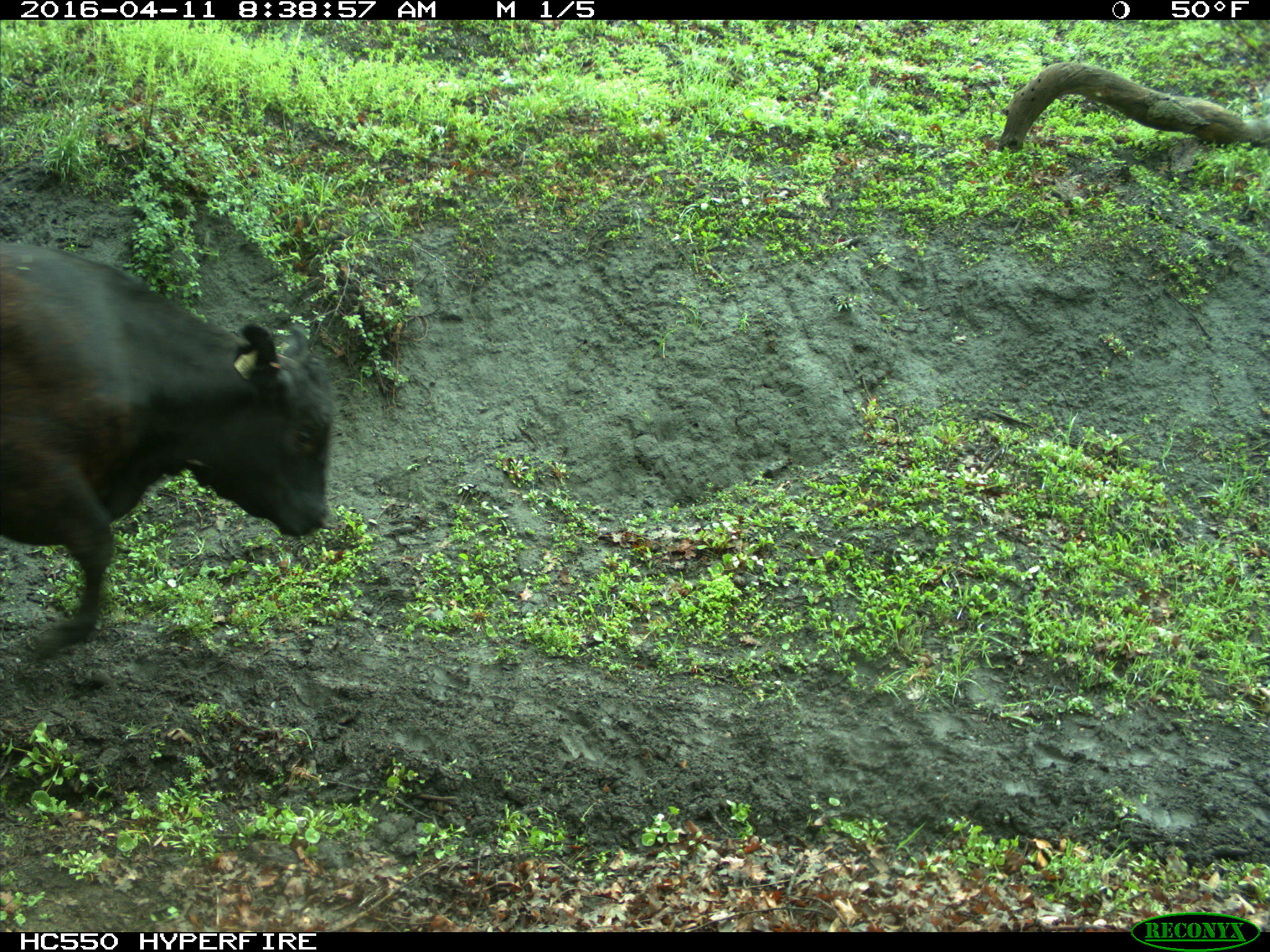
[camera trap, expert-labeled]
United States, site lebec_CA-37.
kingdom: Animalia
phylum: Chordata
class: Mammalia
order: Artiodactyla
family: Bovidae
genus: Bos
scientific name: Bos taurus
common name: domestic cow